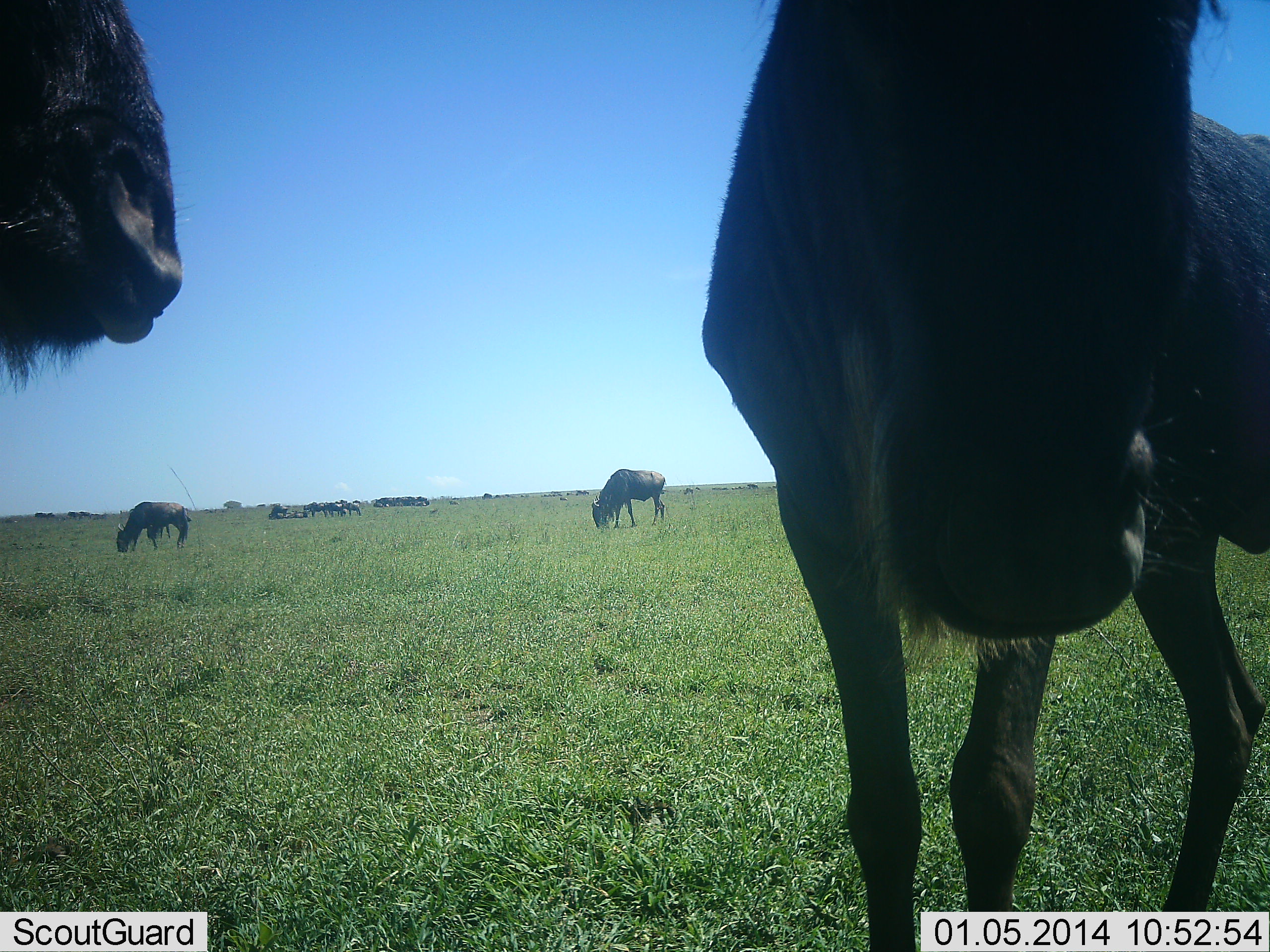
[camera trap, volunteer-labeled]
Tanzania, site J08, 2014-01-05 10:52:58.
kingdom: Animalia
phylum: Chordata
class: Mammalia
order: Artiodactyla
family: Bovidae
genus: Connochaetes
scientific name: Connochaetes taurinus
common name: blue wildebeest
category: wildebeest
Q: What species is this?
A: Wildebeest (blue wildebeest) (Connochaetes taurinus).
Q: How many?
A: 8.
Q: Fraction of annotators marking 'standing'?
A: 100%.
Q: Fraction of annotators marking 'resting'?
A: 9%.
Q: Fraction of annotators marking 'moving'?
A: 9%.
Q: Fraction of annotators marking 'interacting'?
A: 9%.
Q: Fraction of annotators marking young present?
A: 0%.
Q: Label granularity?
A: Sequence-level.